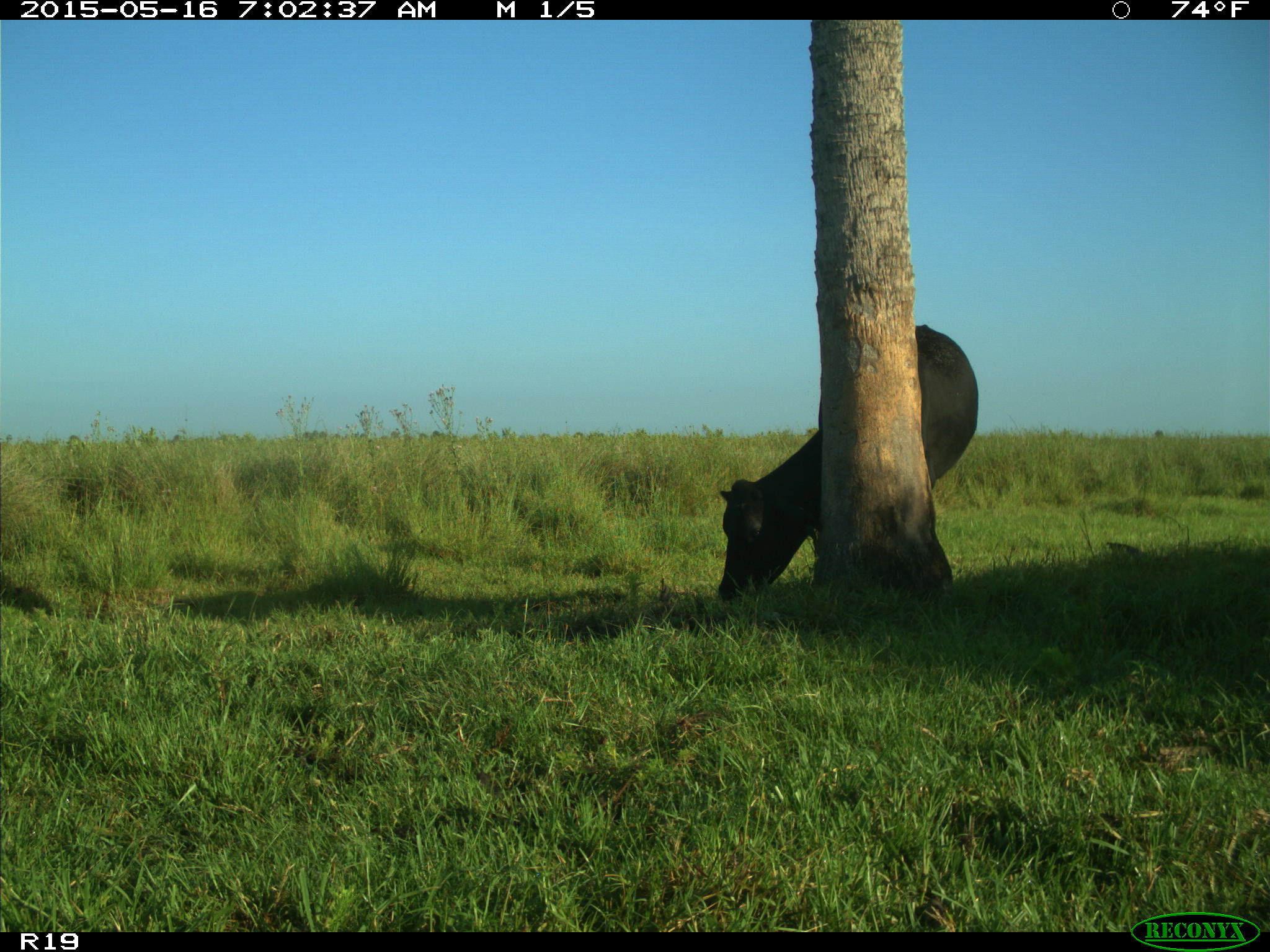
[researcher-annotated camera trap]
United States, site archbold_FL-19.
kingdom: Animalia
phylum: Chordata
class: Mammalia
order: Artiodactyla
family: Bovidae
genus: Bos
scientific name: Bos taurus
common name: domestic cow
Bos taurus (domestic cow).